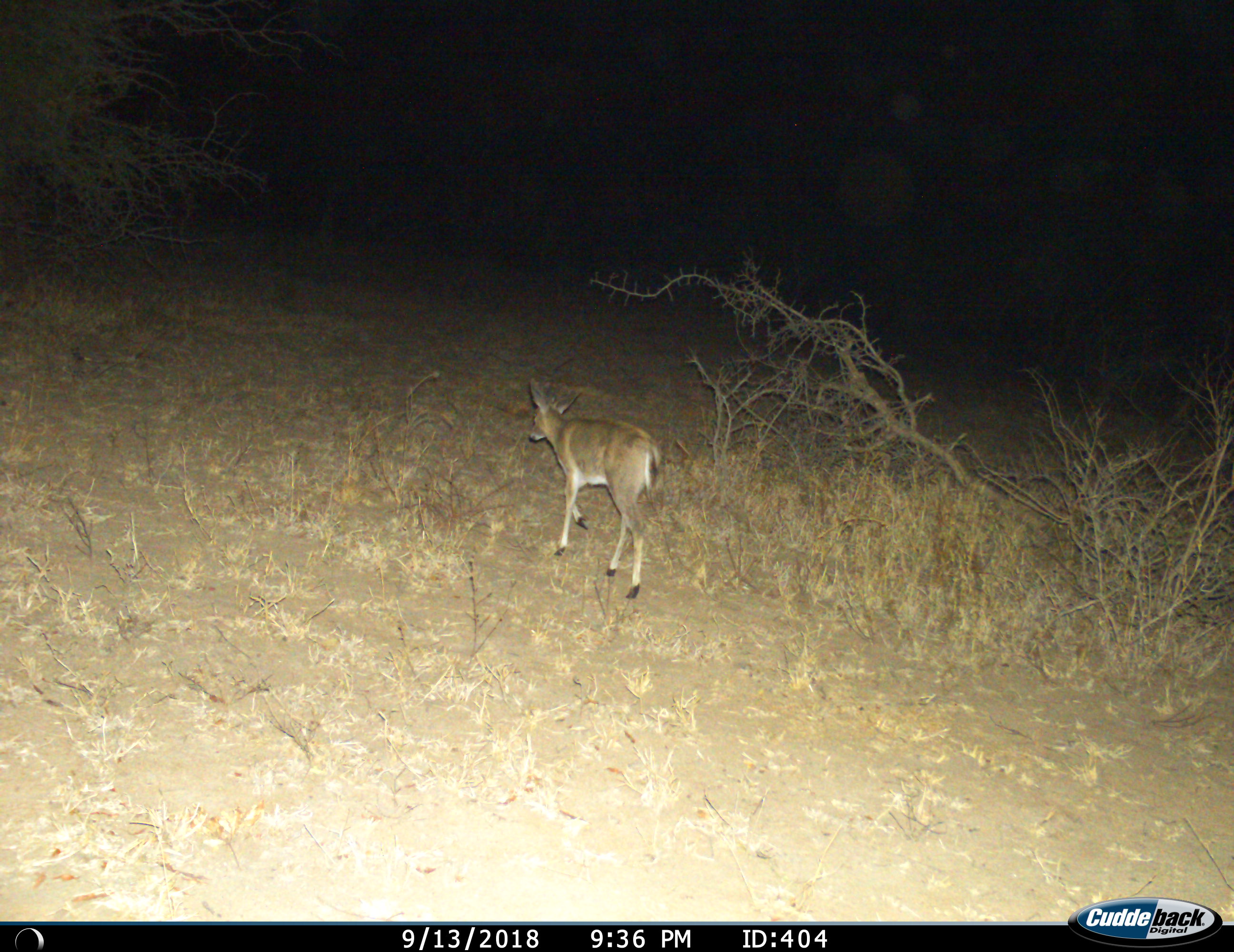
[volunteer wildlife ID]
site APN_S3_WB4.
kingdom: Animalia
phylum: Chordata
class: Mammalia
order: Artiodactyla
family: Bovidae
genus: Sylvicapra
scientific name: Sylvicapra grimmia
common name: common duiker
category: duikercommongrey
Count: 1.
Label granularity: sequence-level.